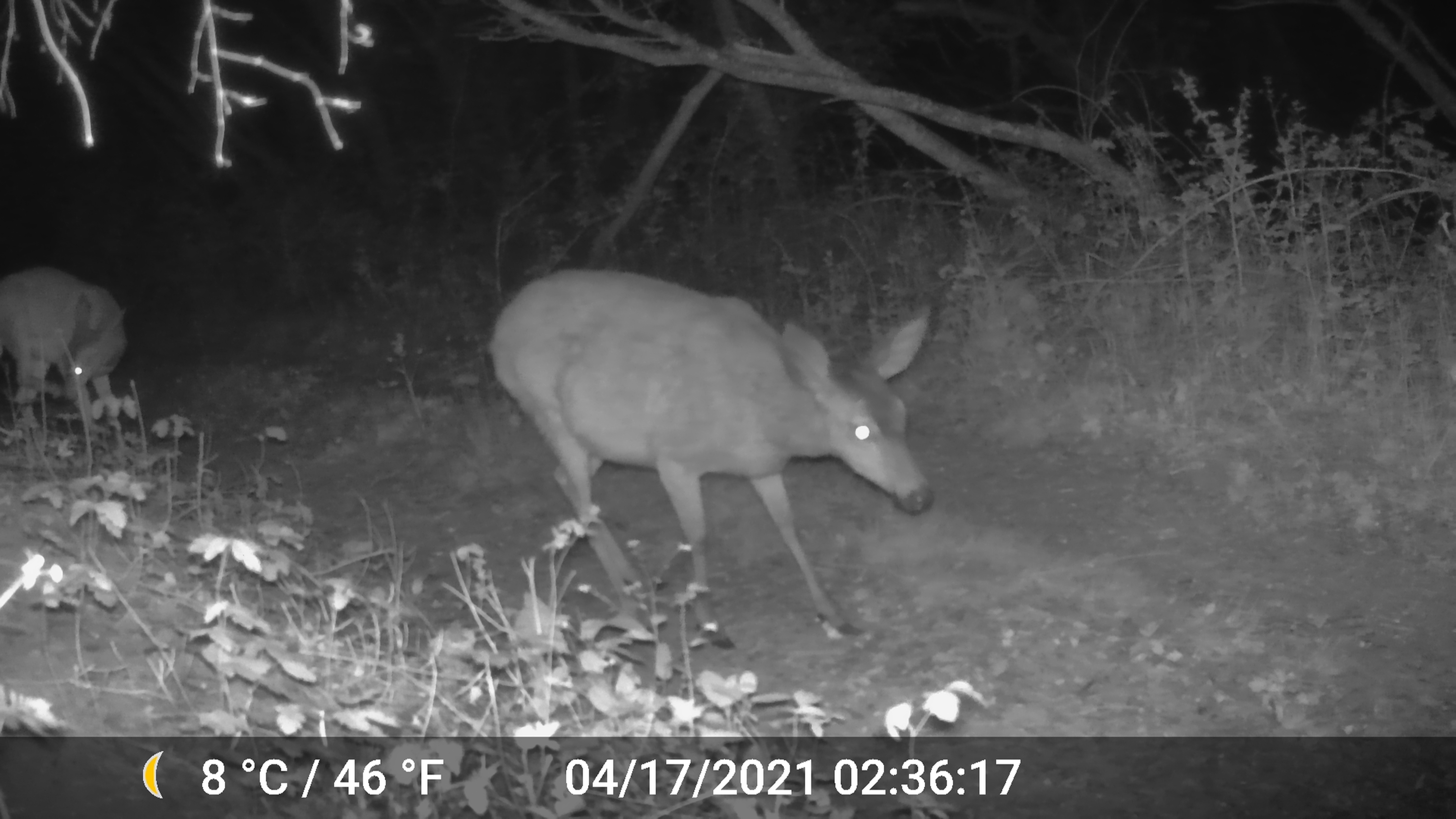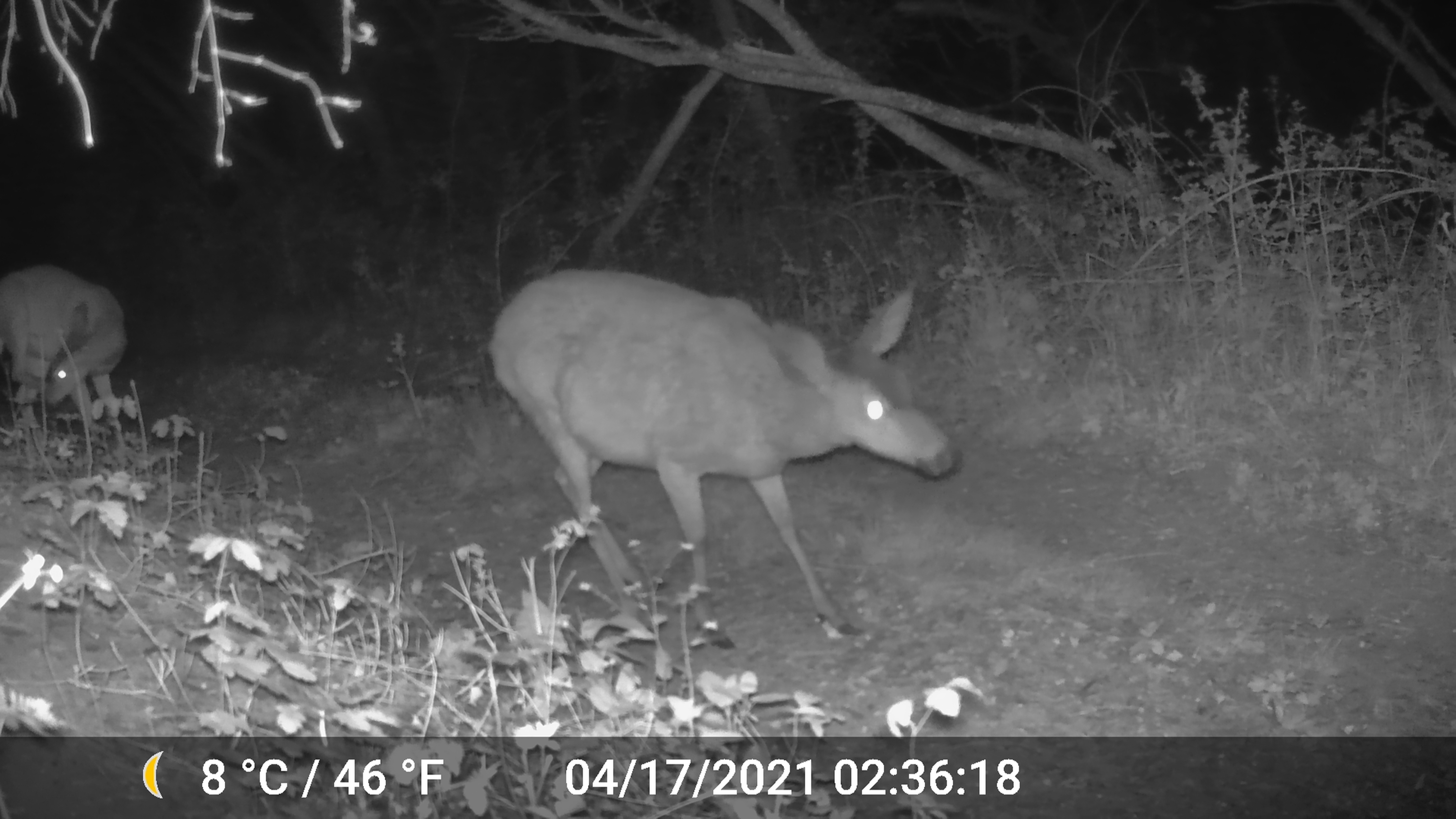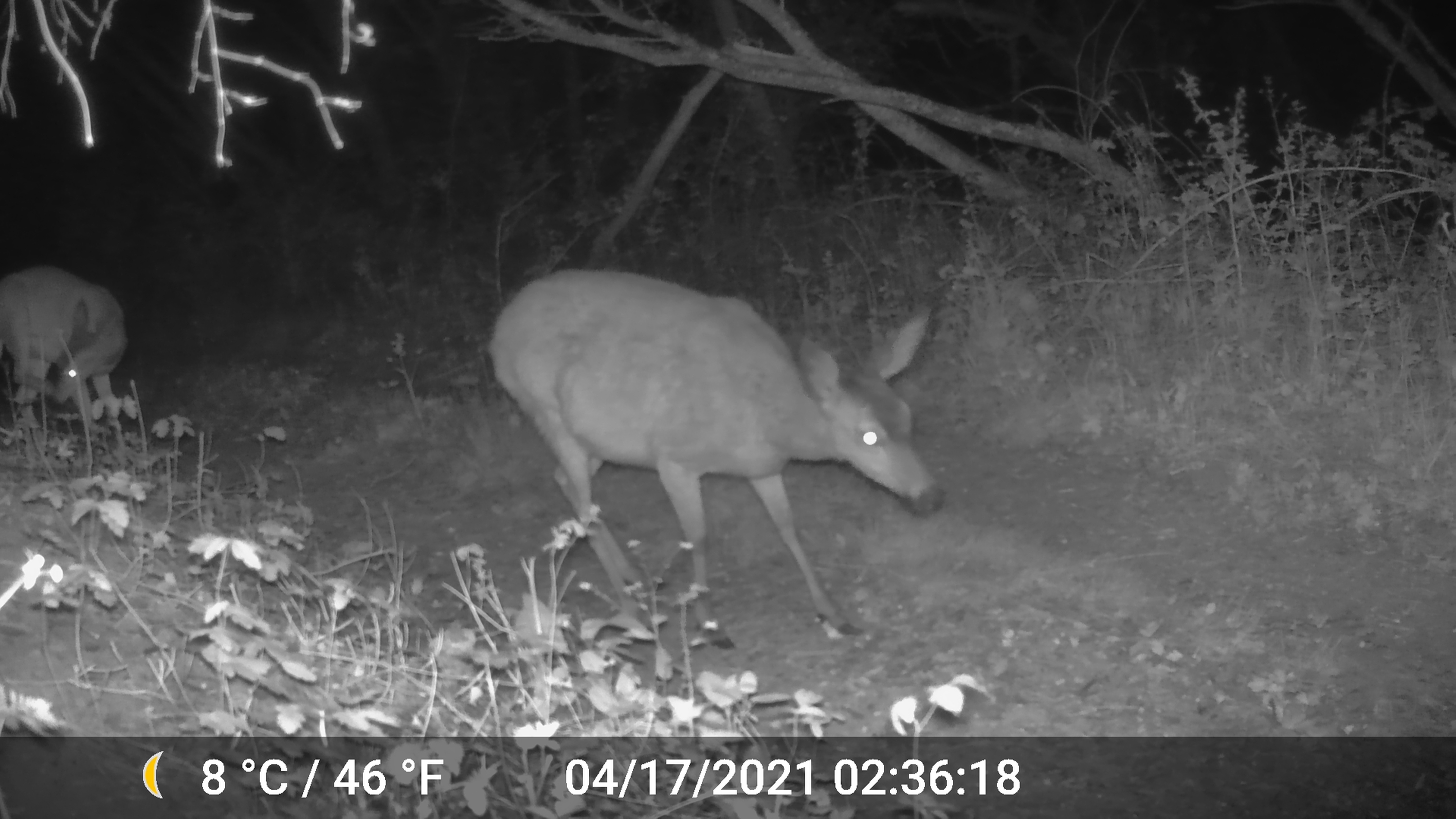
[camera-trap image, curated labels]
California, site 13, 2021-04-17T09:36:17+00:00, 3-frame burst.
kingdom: Animalia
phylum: Chordata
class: Mammalia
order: Artiodactyla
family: Cervidae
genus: Odocoileus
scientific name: Odocoileus hemionus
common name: mule deer